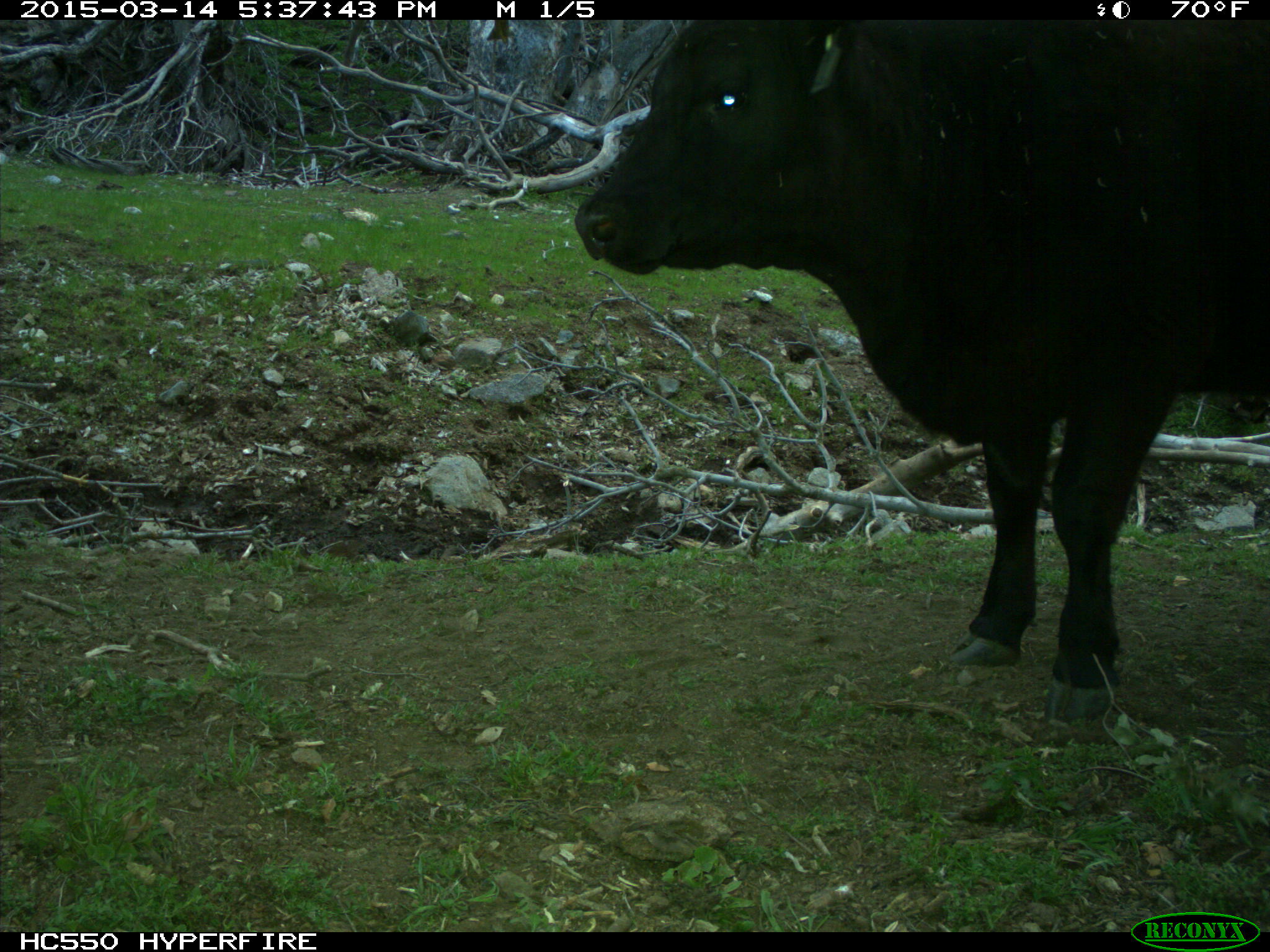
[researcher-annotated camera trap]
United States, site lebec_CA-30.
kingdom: Animalia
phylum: Chordata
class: Mammalia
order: Artiodactyla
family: Bovidae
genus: Bos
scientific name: Bos taurus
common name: domestic cow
Bos taurus (domestic cow).